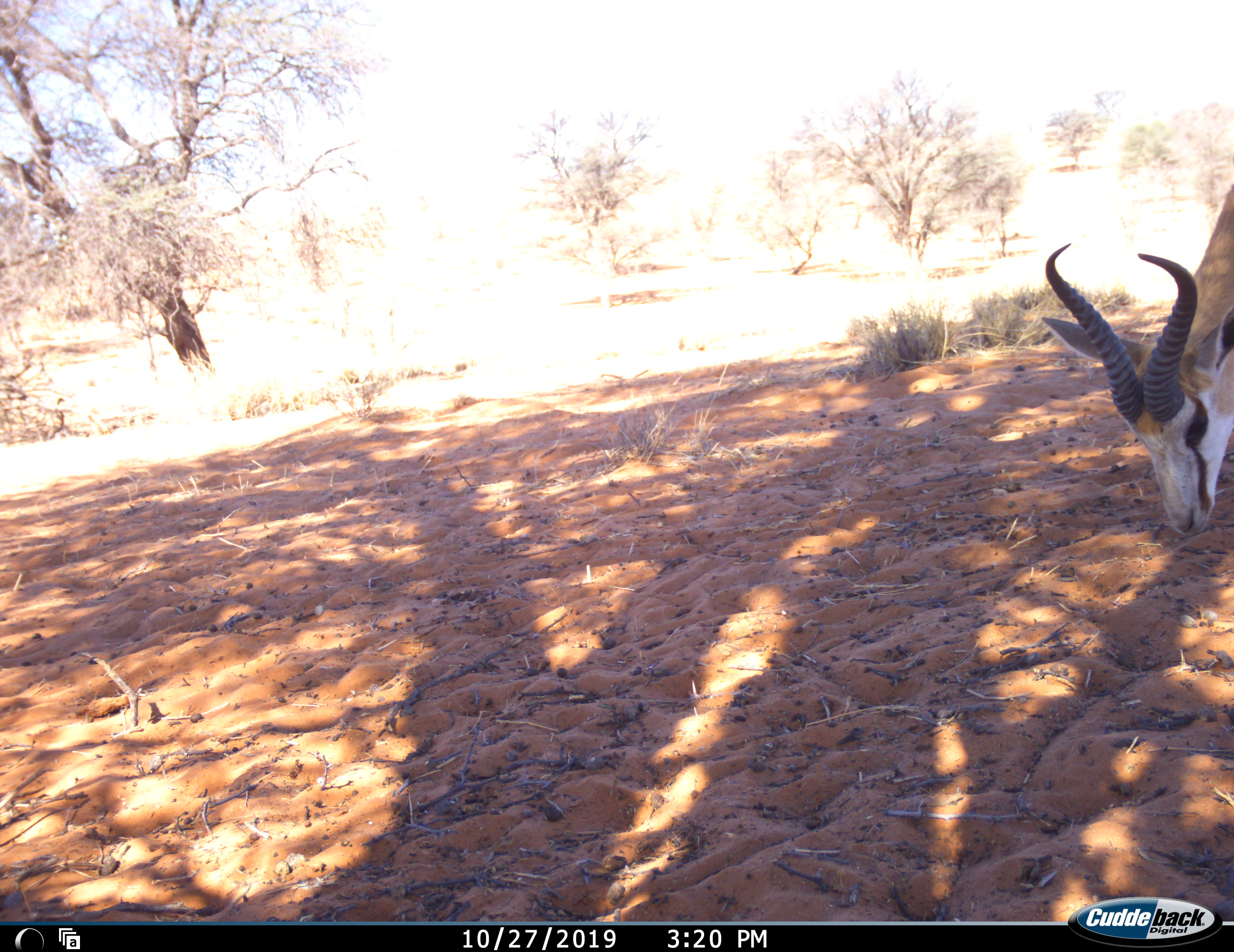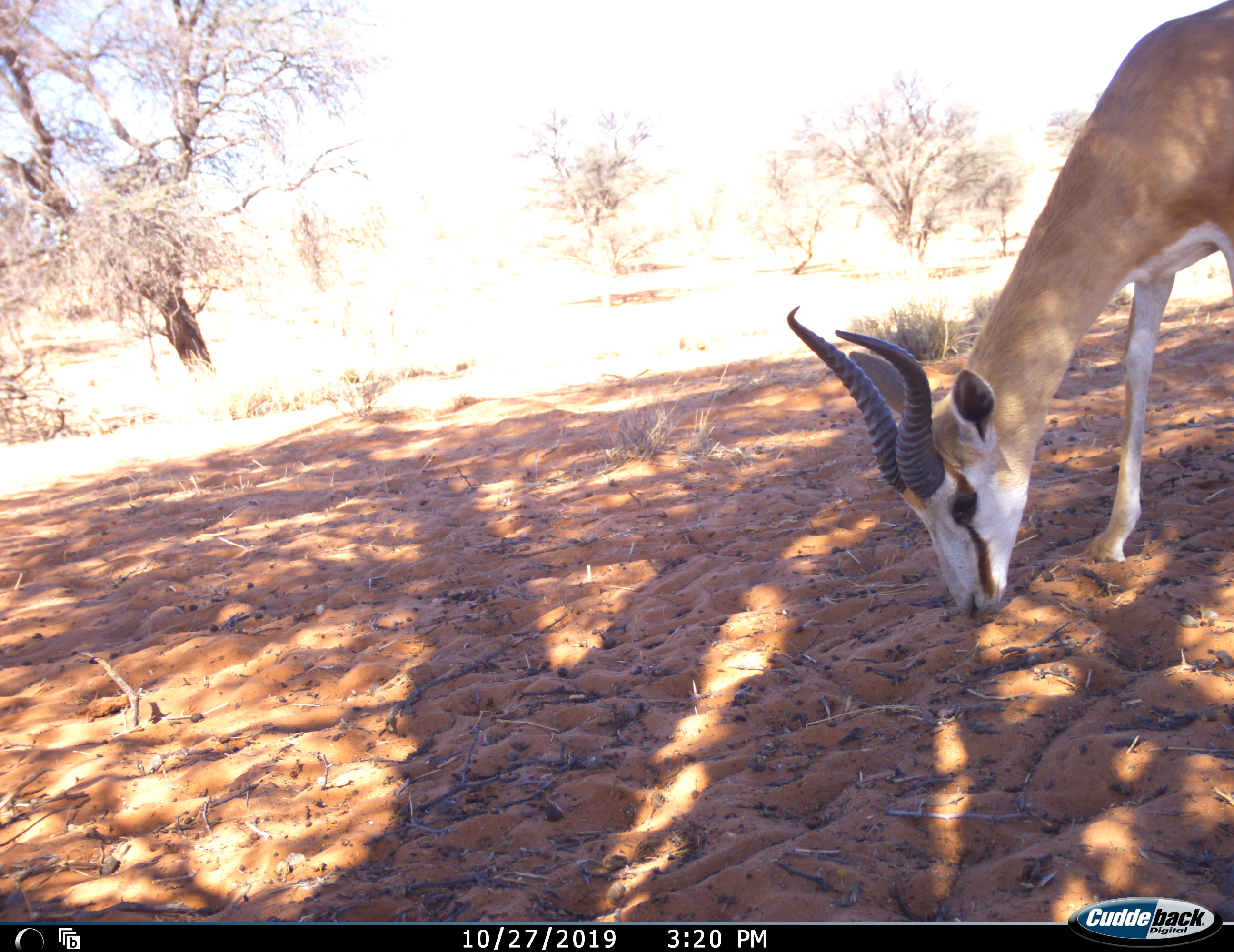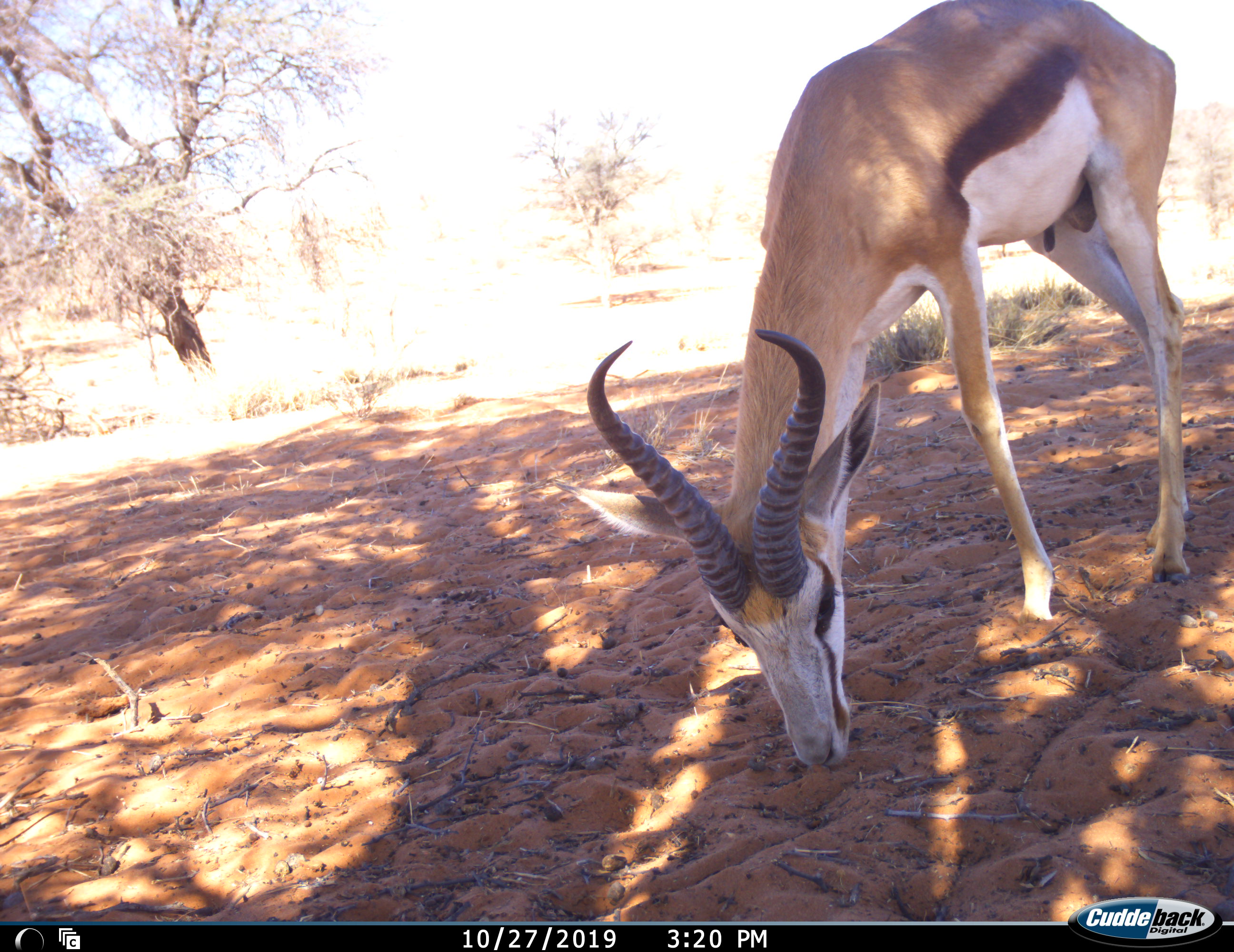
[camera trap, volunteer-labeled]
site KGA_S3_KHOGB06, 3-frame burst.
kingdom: Animalia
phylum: Chordata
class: Mammalia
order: Artiodactyla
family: Bovidae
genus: Antidorcas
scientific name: Antidorcas marsupialis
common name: springbok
Springbok (Antidorcas marsupialis), count 1. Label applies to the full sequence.